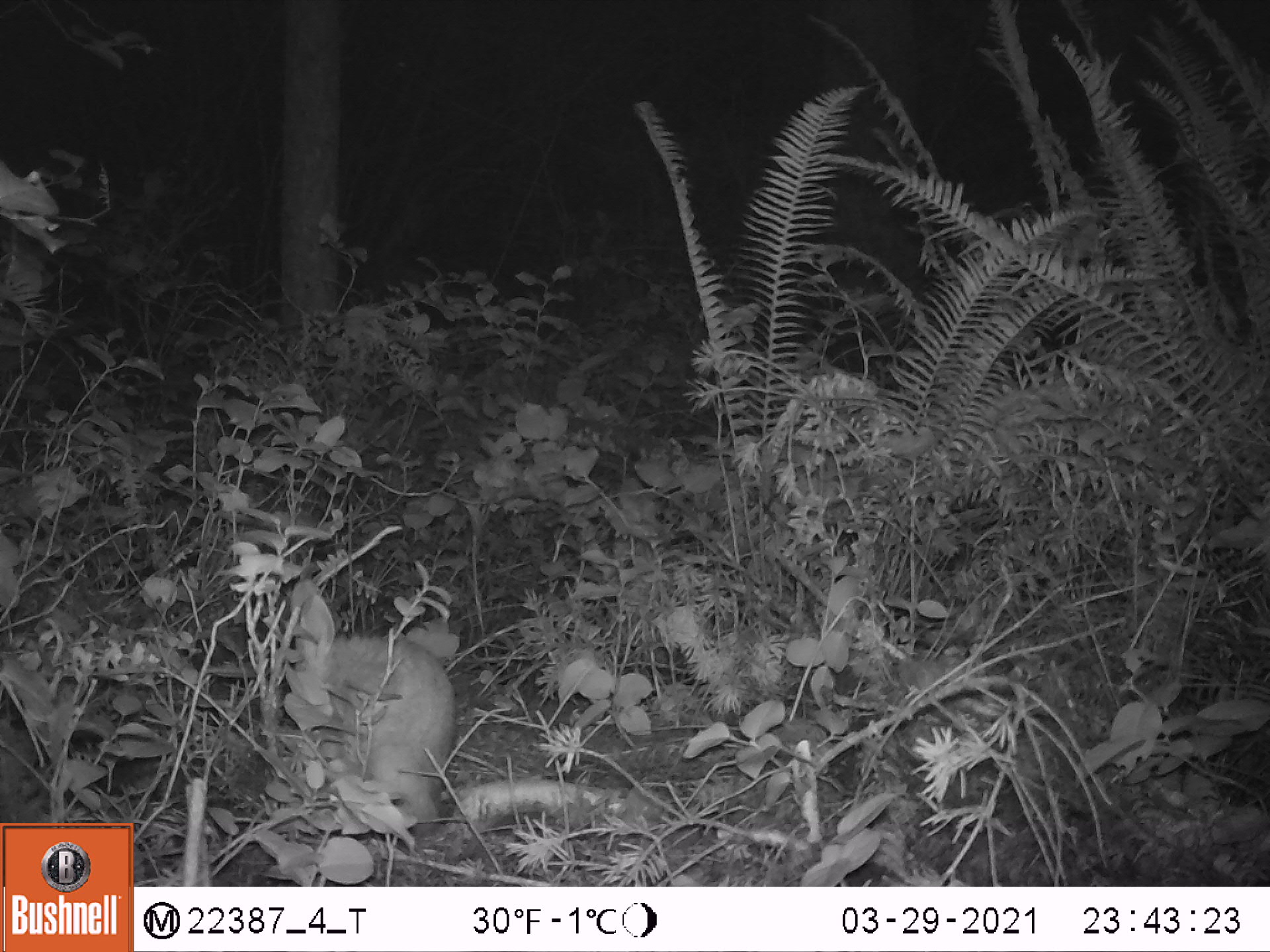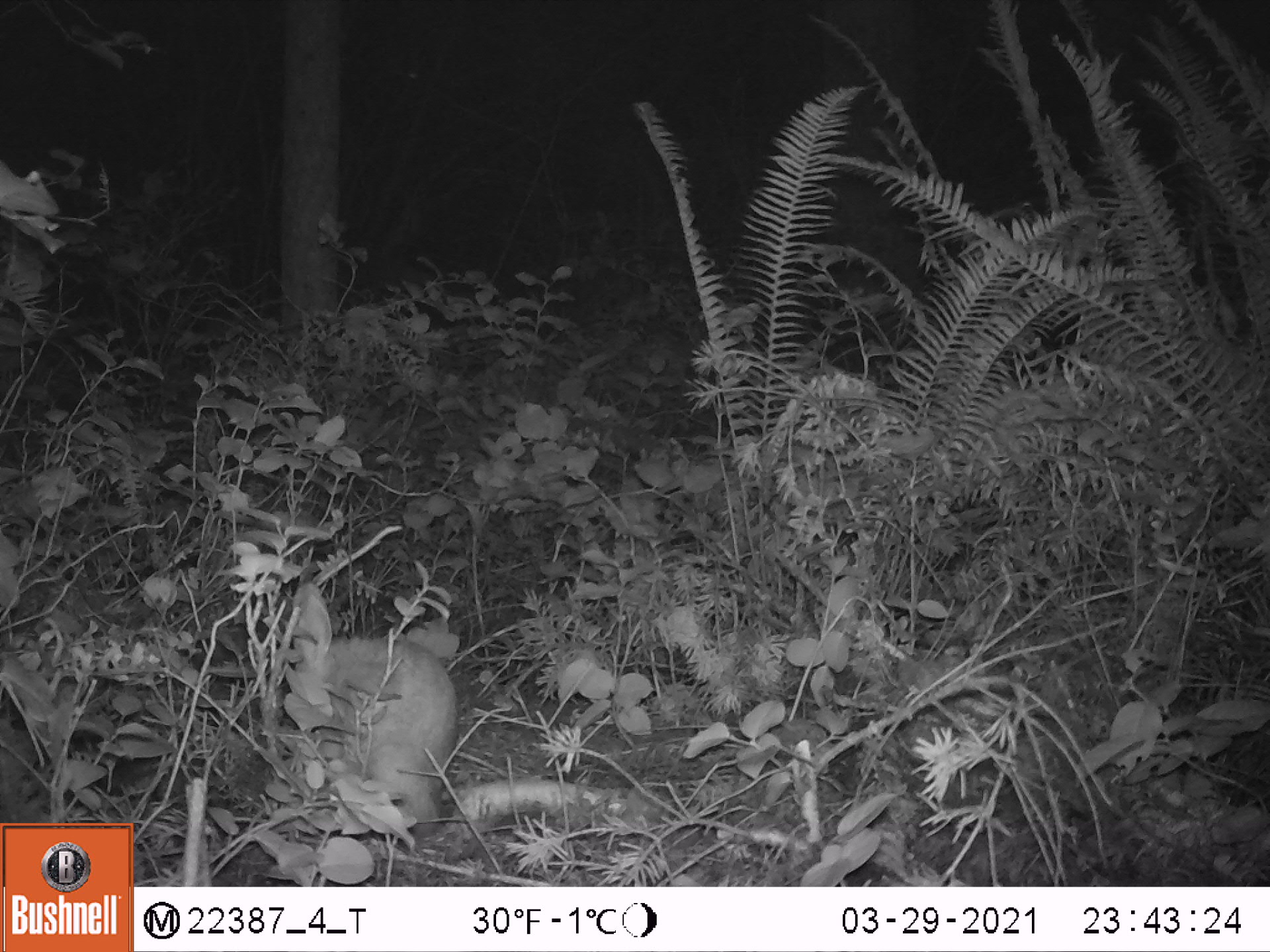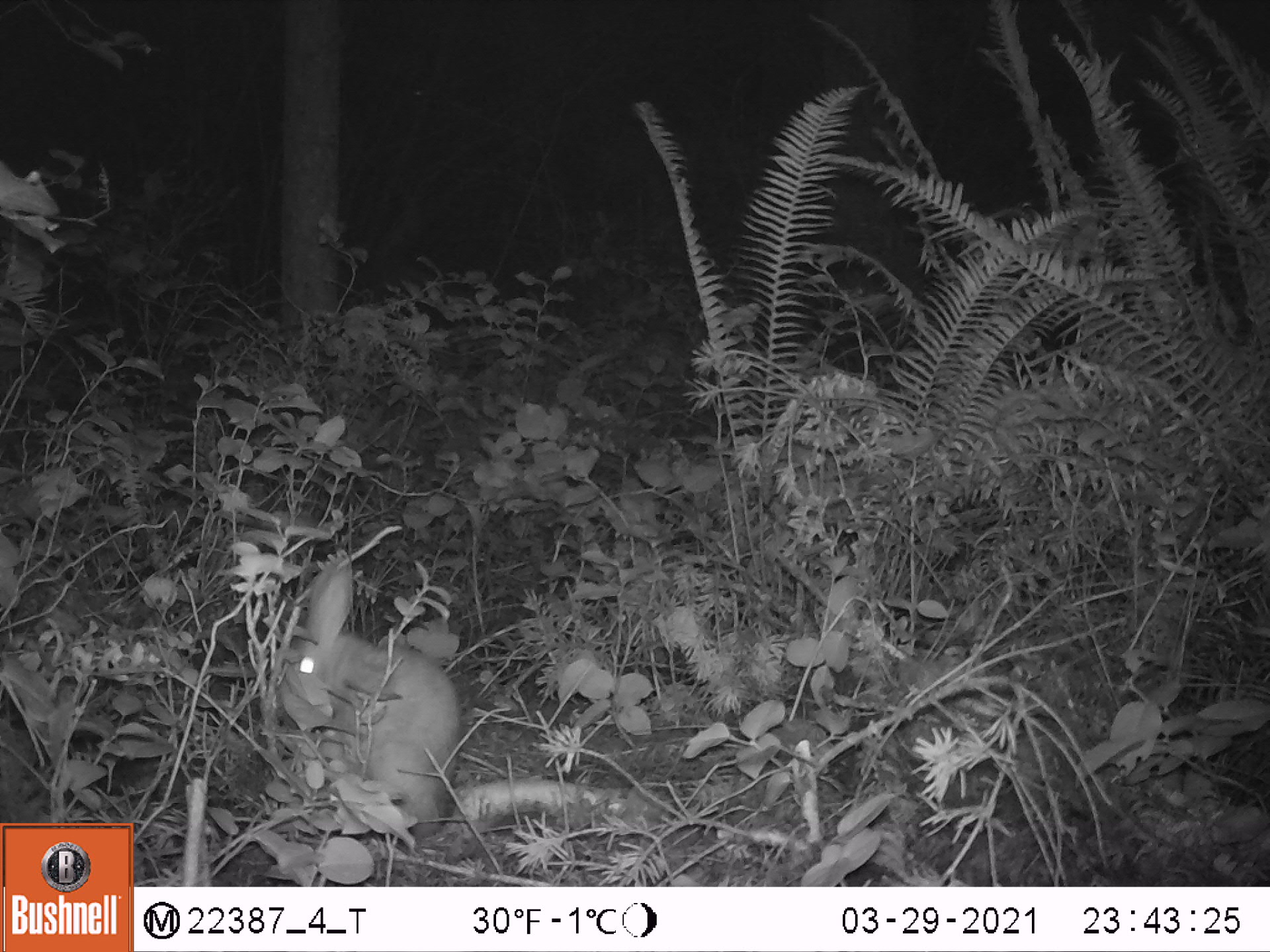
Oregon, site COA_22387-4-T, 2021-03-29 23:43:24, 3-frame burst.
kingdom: Animalia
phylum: Chordata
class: Mammalia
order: Lagomorpha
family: Leporidae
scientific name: Leporidae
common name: hares and rabbits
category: leporidae family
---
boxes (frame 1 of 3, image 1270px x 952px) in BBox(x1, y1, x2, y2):
leporidae family: BBox(247, 579, 458, 835)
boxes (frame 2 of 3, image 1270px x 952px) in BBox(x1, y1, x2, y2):
leporidae family: BBox(251, 575, 464, 848)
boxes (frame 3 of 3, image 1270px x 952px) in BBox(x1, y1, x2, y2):
leporidae family: BBox(251, 540, 469, 855)